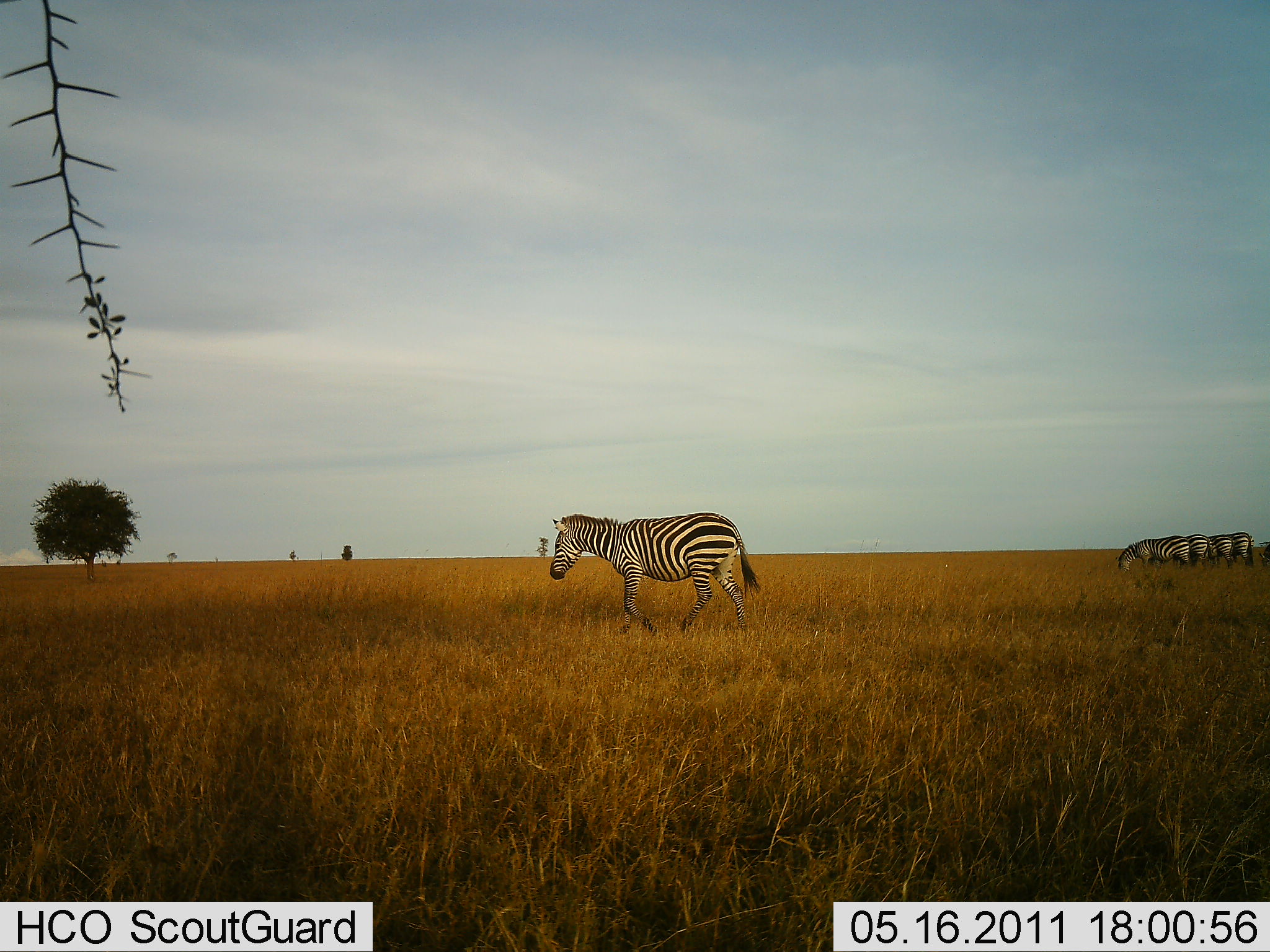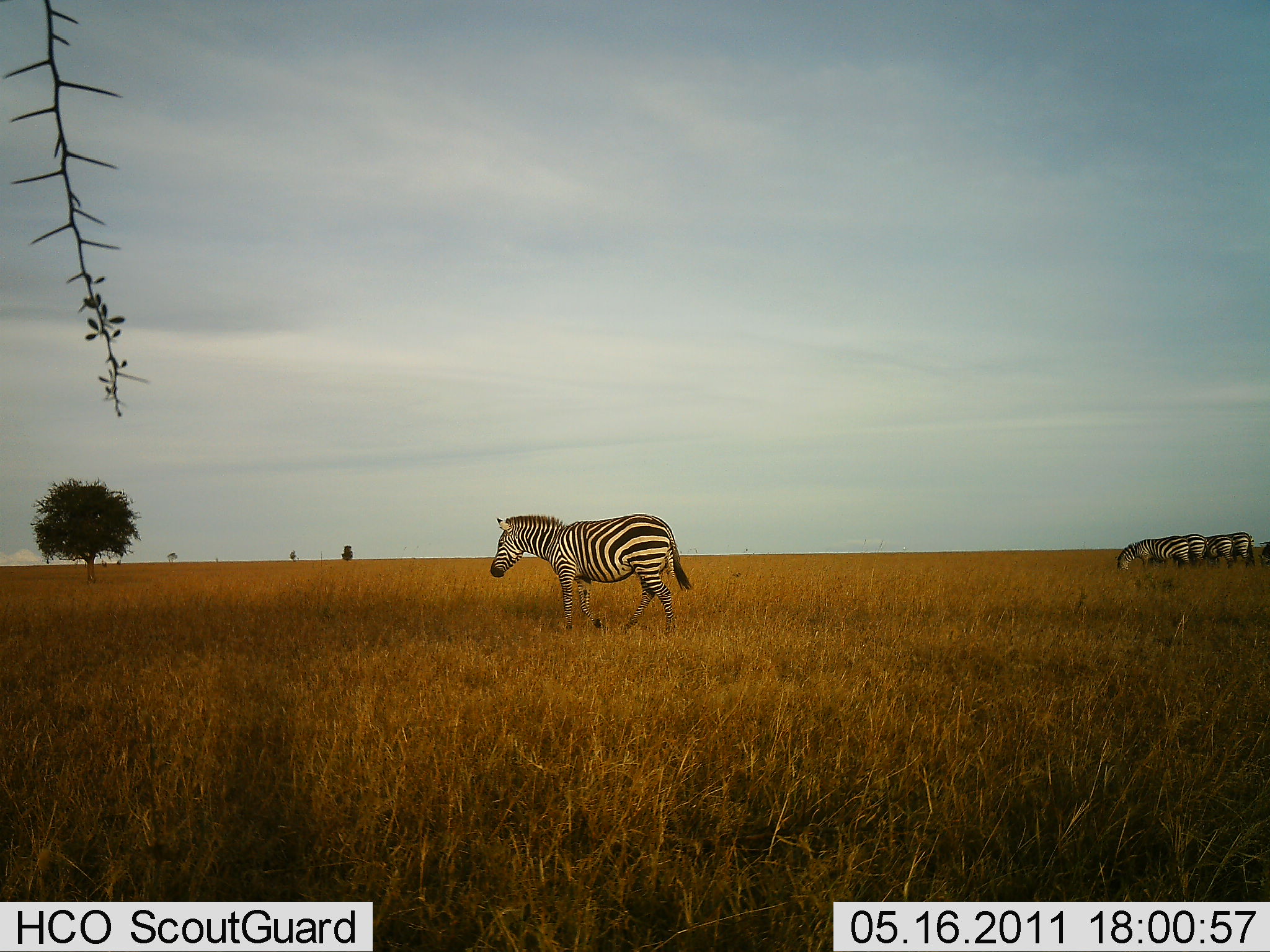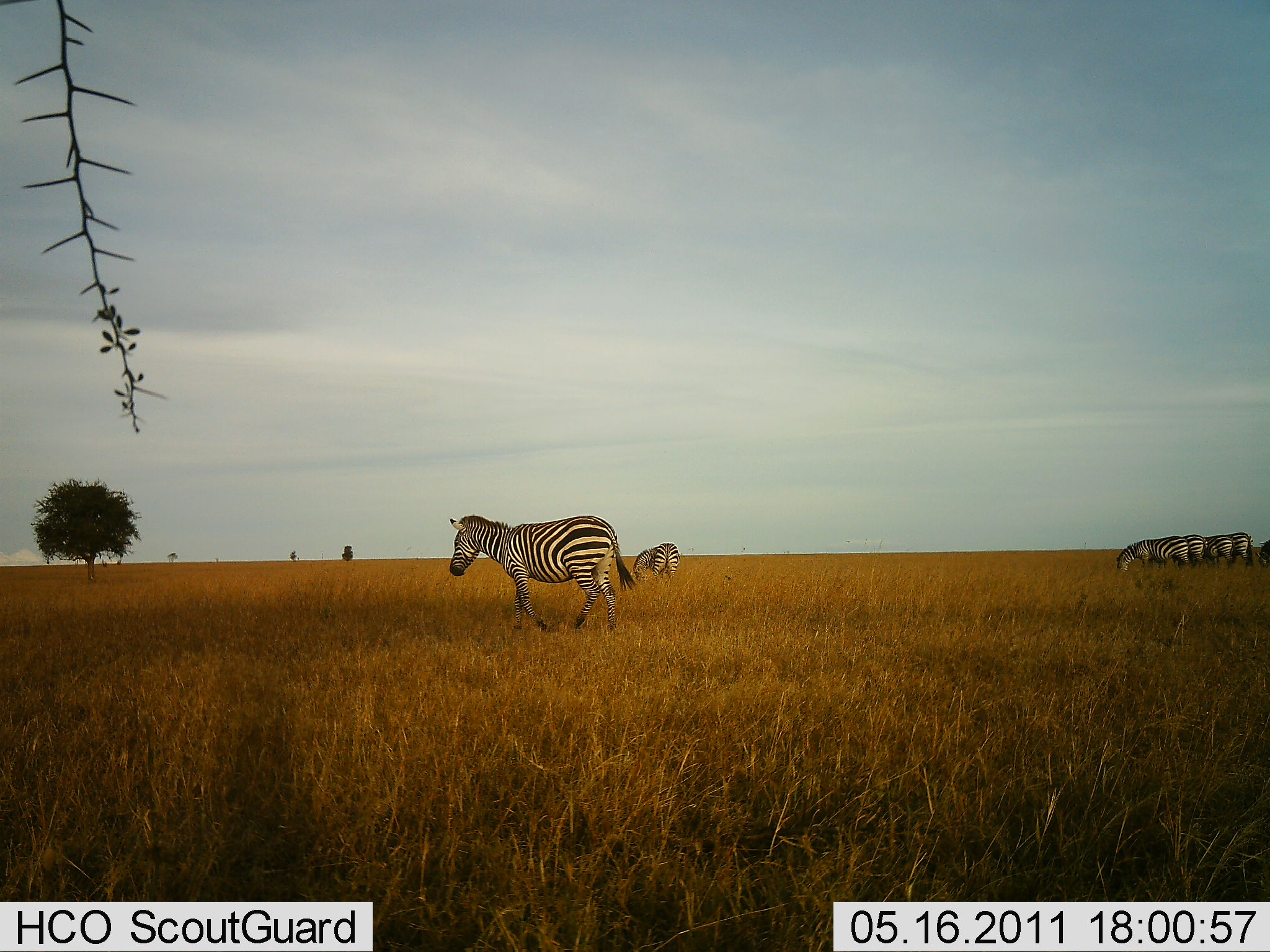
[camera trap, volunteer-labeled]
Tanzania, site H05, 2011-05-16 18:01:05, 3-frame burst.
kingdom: Animalia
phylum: Chordata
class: Mammalia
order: Perissodactyla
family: Equidae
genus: Equus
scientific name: Equus quagga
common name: plains zebra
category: zebra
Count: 7.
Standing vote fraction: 25%.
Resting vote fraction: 0%.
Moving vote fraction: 83%.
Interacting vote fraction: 8%.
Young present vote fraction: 0%.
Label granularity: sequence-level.